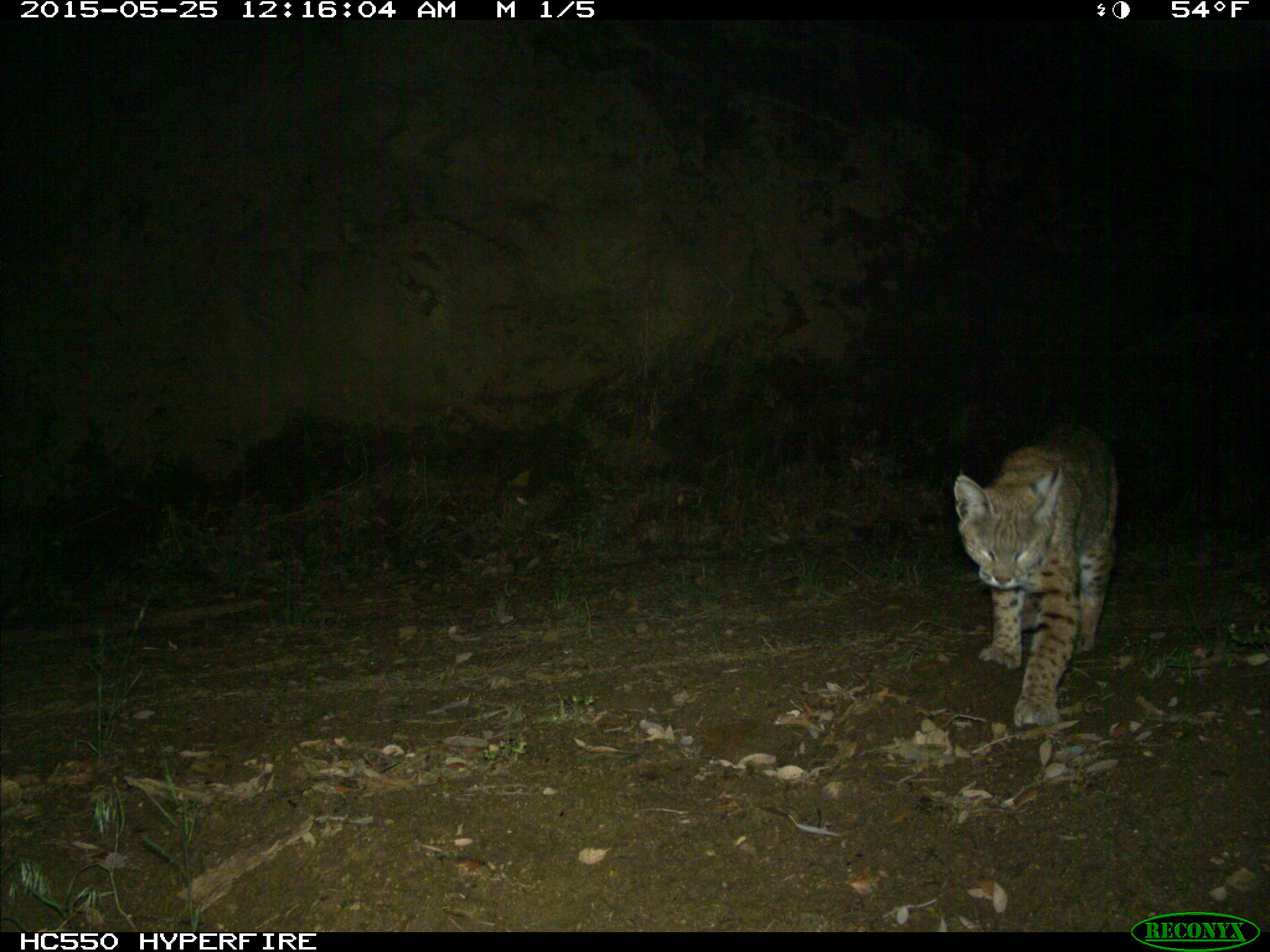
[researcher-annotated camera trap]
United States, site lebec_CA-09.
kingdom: Animalia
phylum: Chordata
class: Mammalia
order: Carnivora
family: Felidae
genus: Lynx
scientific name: Lynx rufus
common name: bobcat